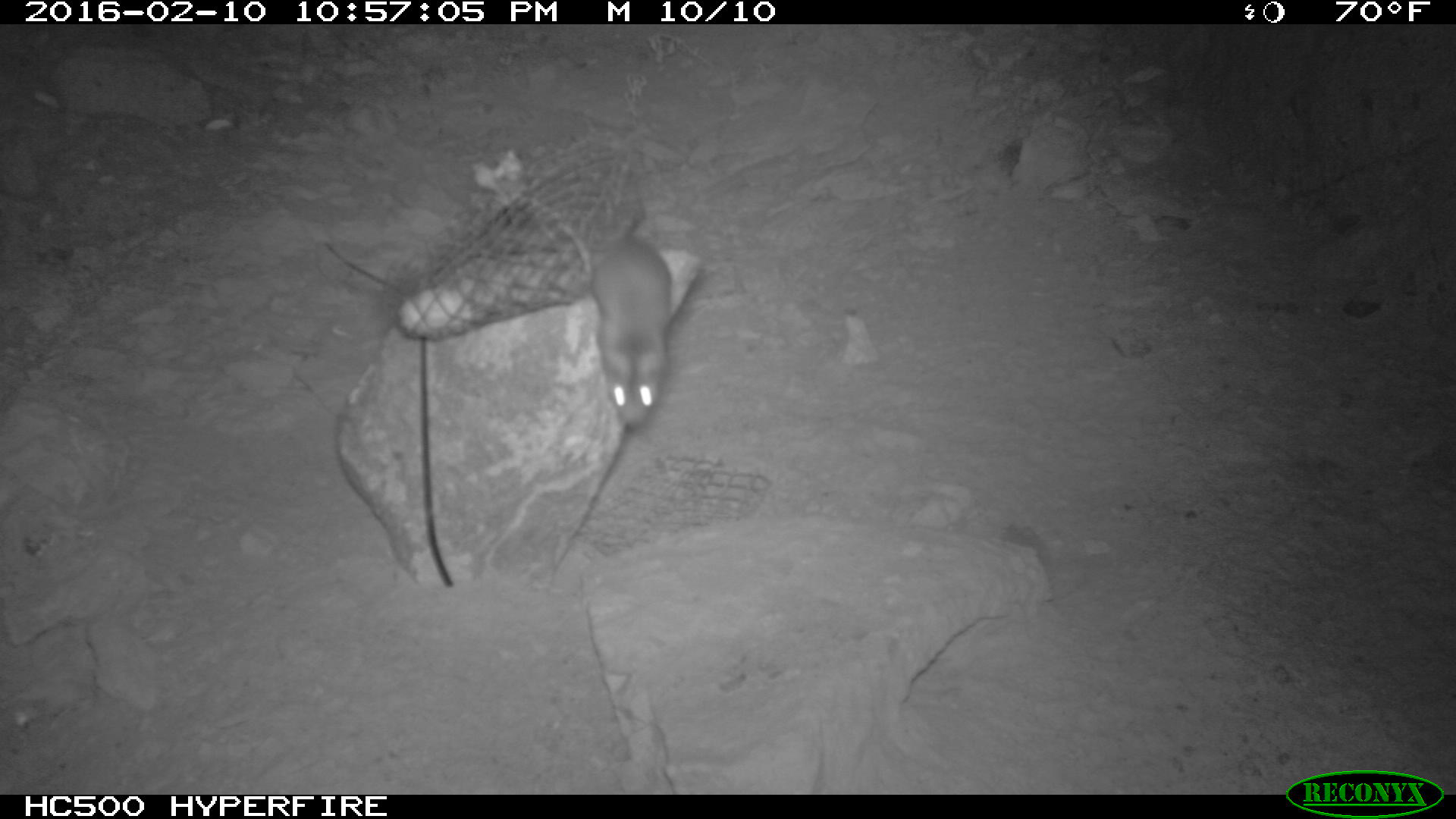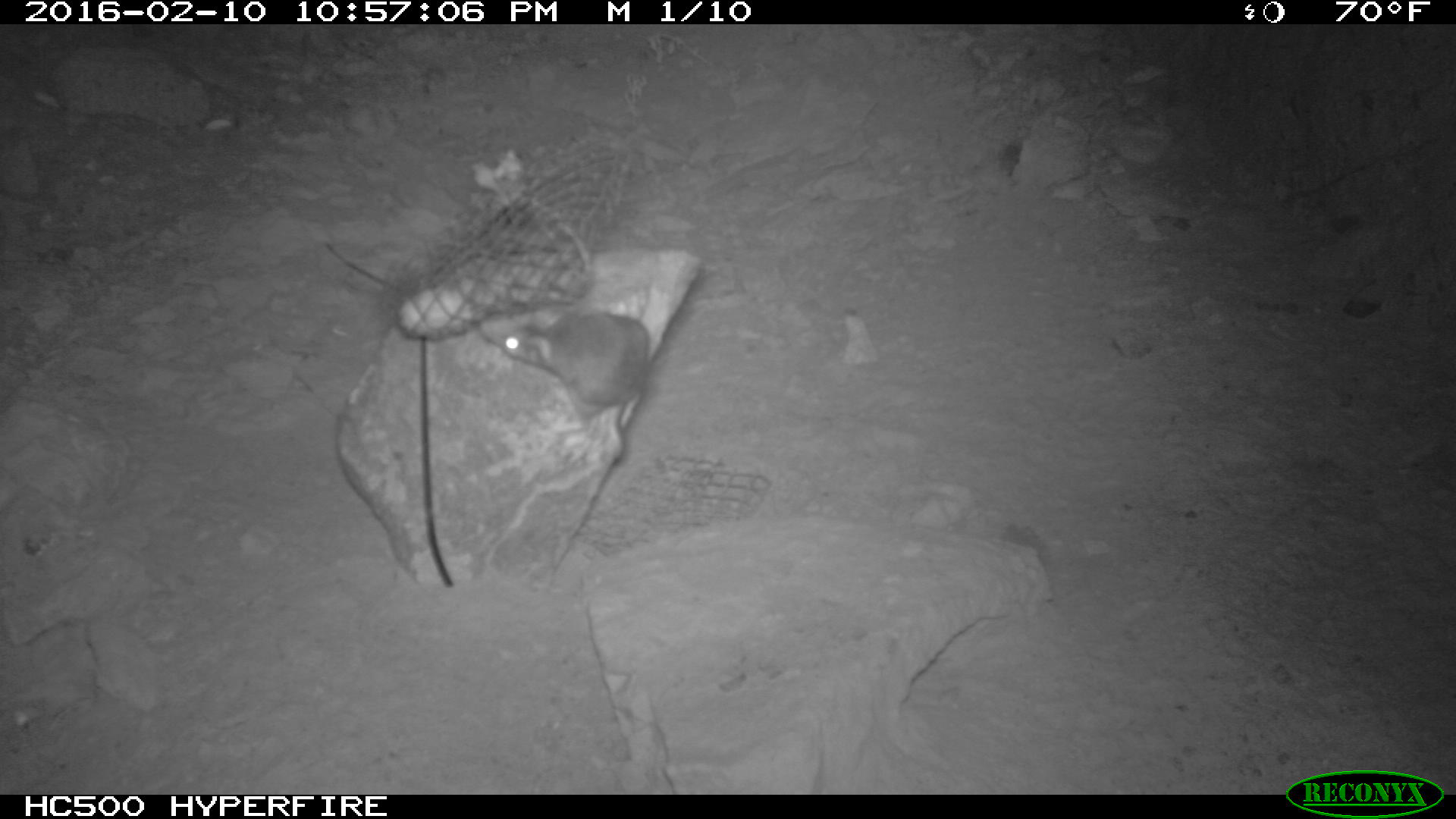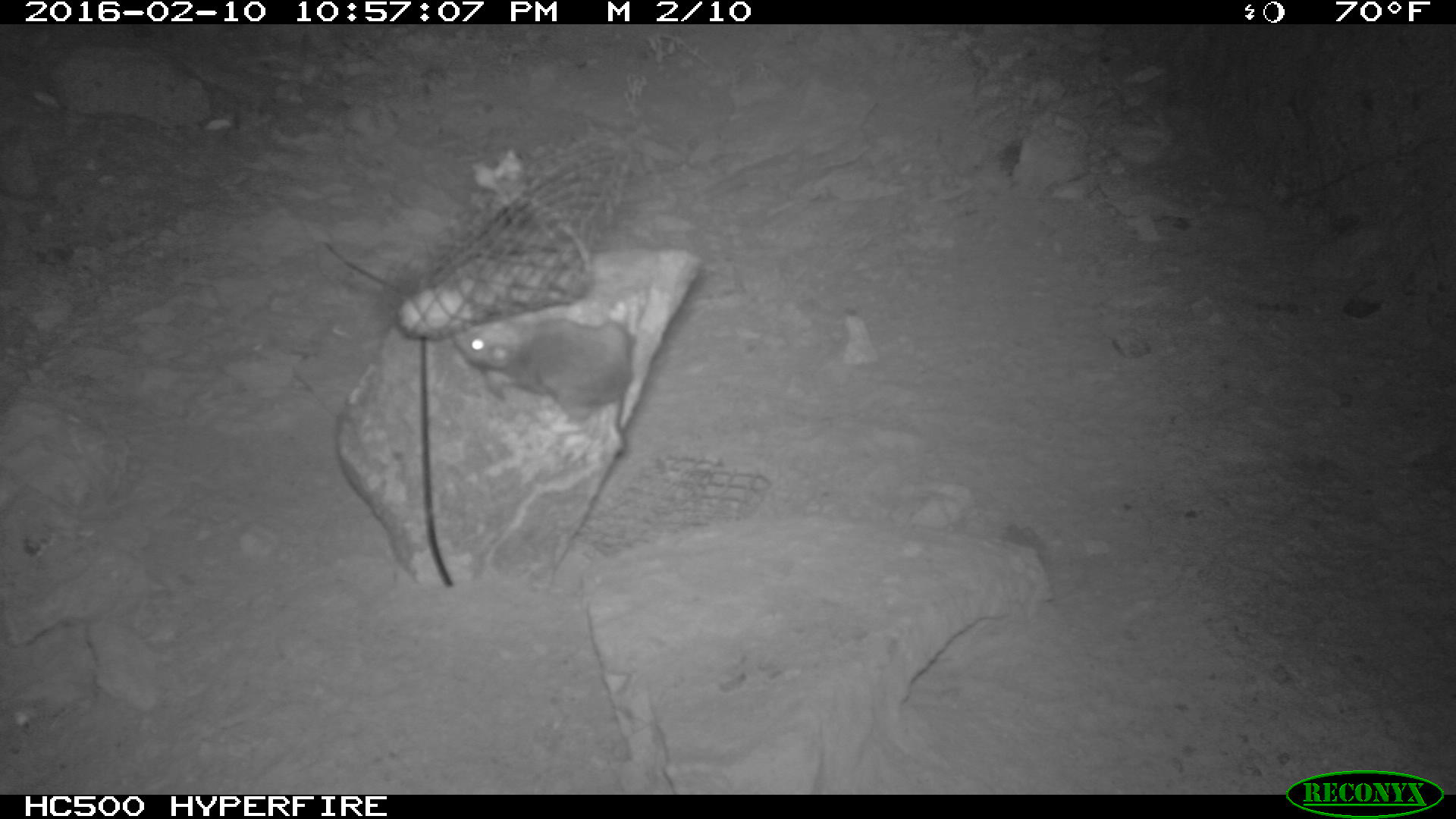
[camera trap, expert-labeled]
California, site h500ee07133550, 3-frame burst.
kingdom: Animalia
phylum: Chordata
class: Mammalia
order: Rodentia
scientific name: Rodentia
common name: rodent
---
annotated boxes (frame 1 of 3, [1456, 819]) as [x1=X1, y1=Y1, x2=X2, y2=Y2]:
rodent: [x1=588, y1=203, x2=673, y2=429]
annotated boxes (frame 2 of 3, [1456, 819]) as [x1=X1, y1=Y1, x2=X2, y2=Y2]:
rodent: [x1=482, y1=310, x2=650, y2=464]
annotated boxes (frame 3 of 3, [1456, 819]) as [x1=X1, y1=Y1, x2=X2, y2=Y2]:
rodent: [x1=452, y1=315, x2=637, y2=457]